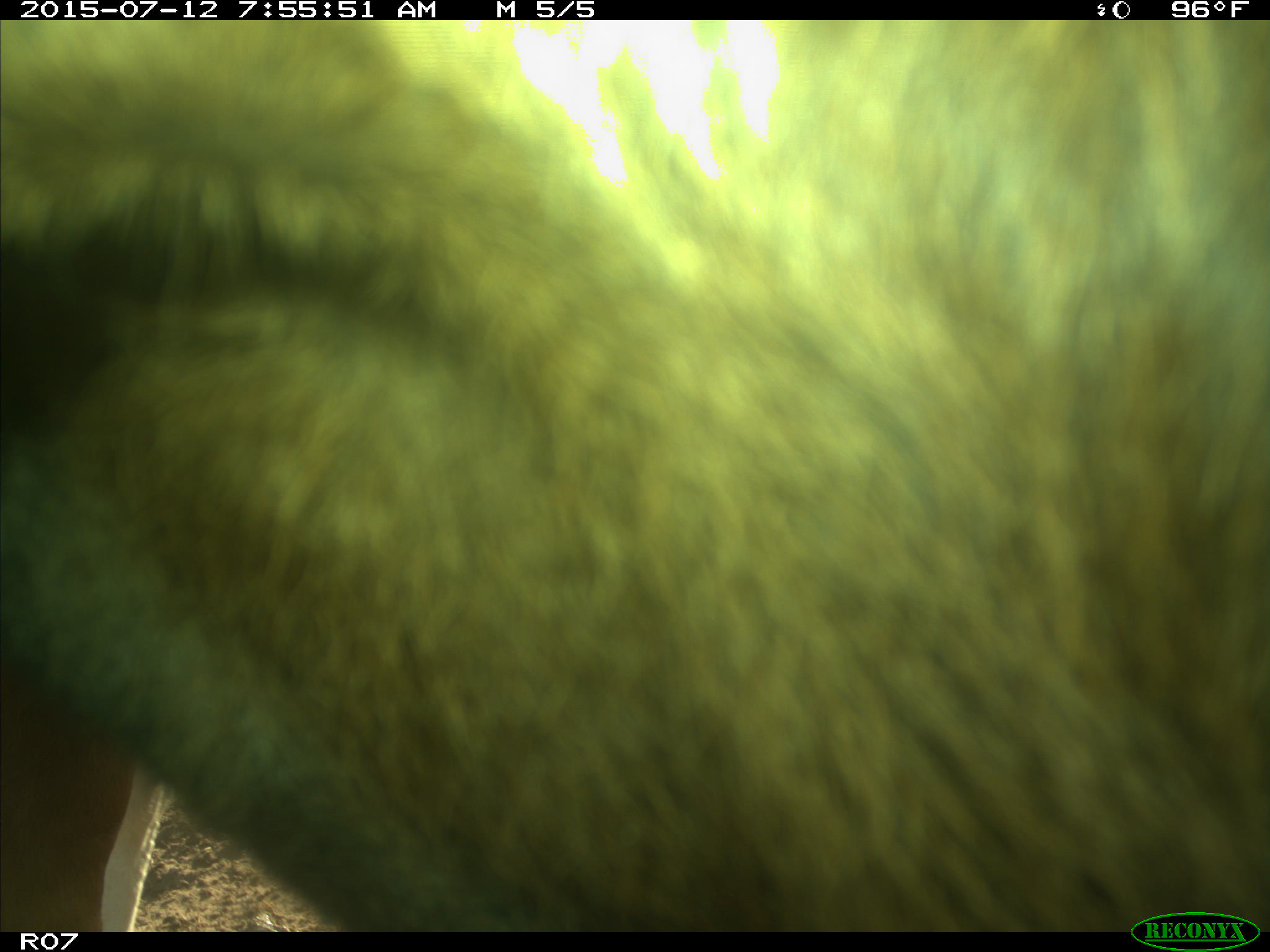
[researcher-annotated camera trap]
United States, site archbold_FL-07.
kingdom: Animalia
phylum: Chordata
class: Mammalia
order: Artiodactyla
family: Bovidae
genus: Bos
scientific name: Bos taurus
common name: domestic cow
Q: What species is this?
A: Bos taurus (domestic cow).